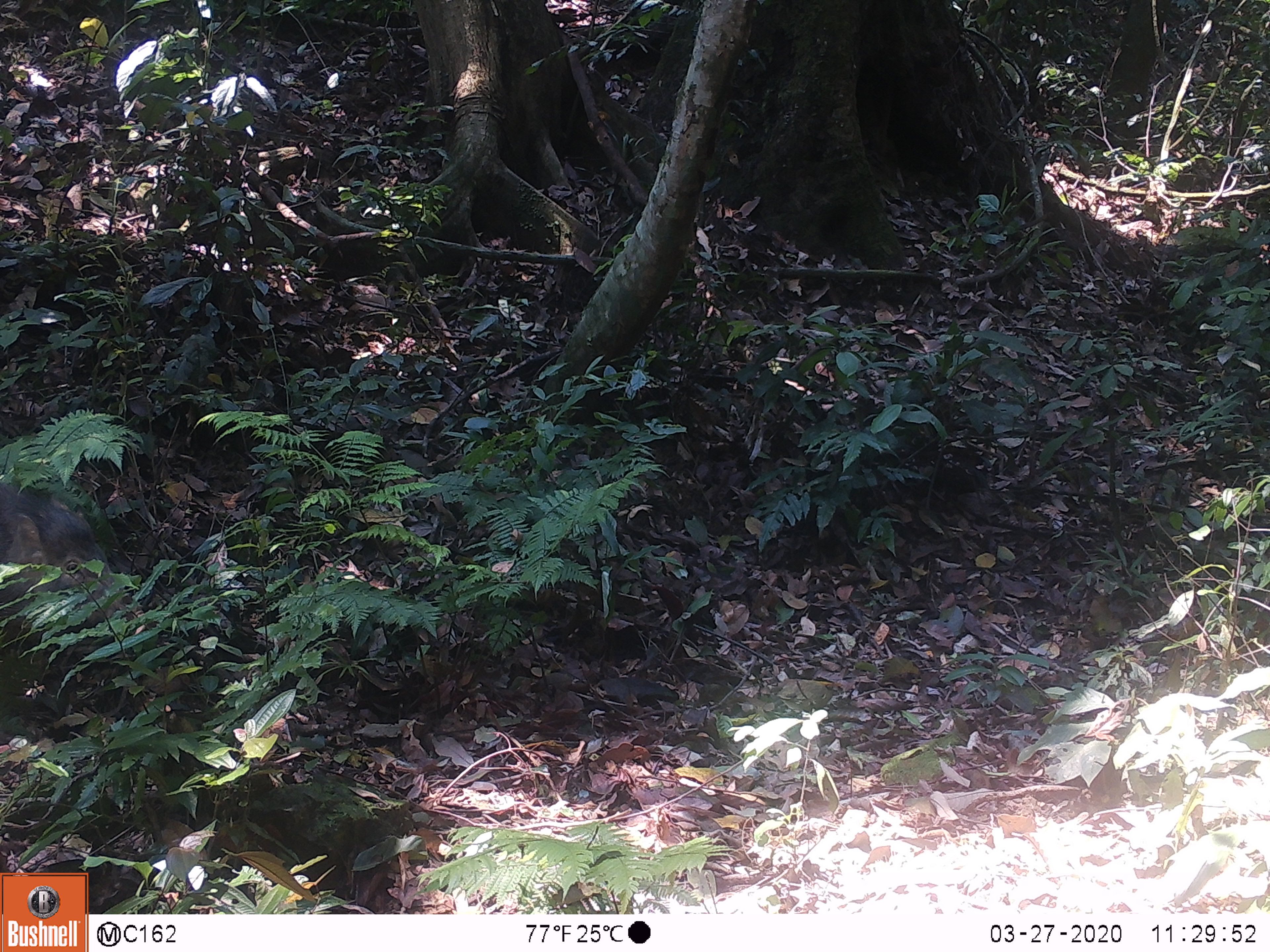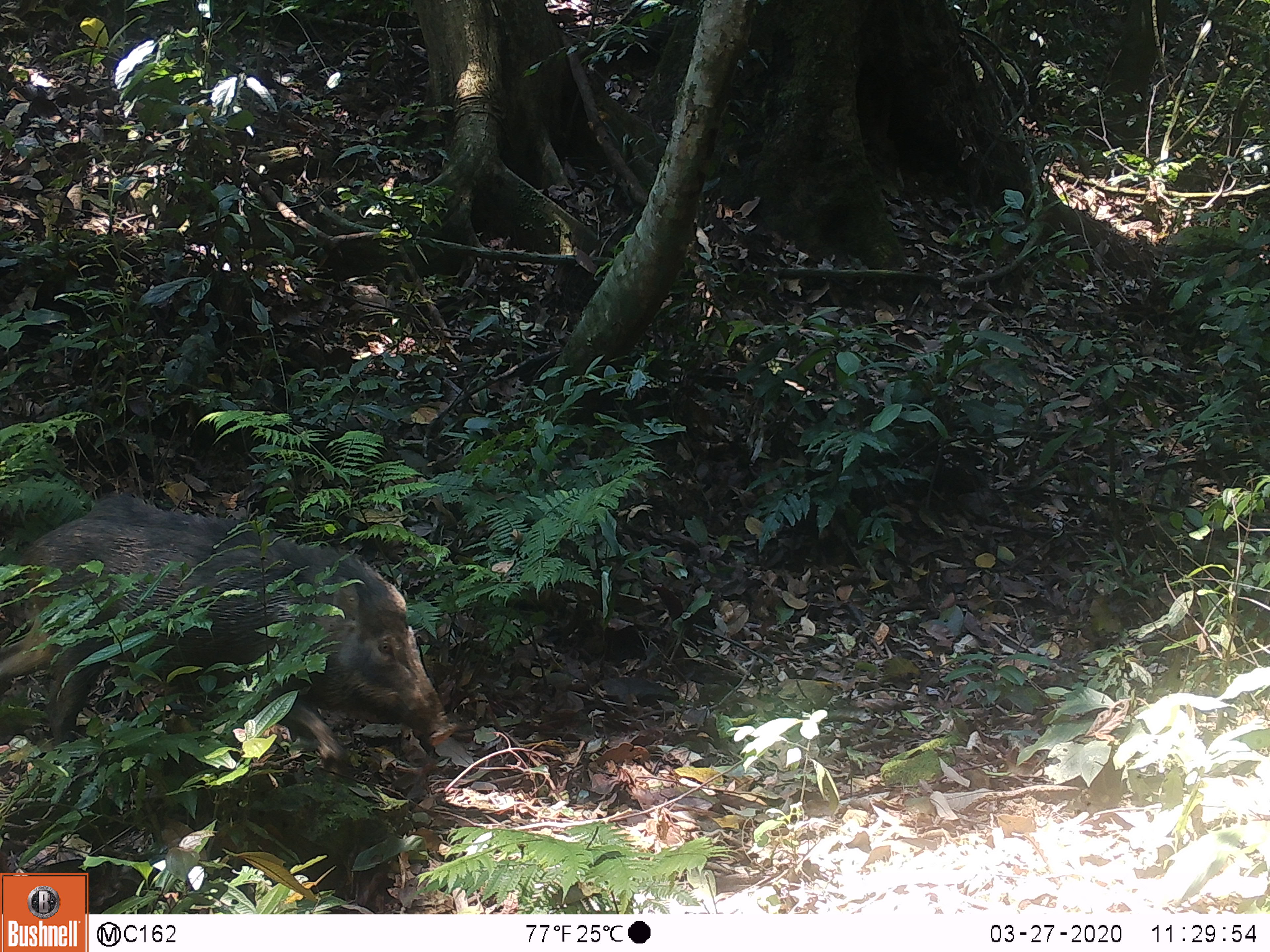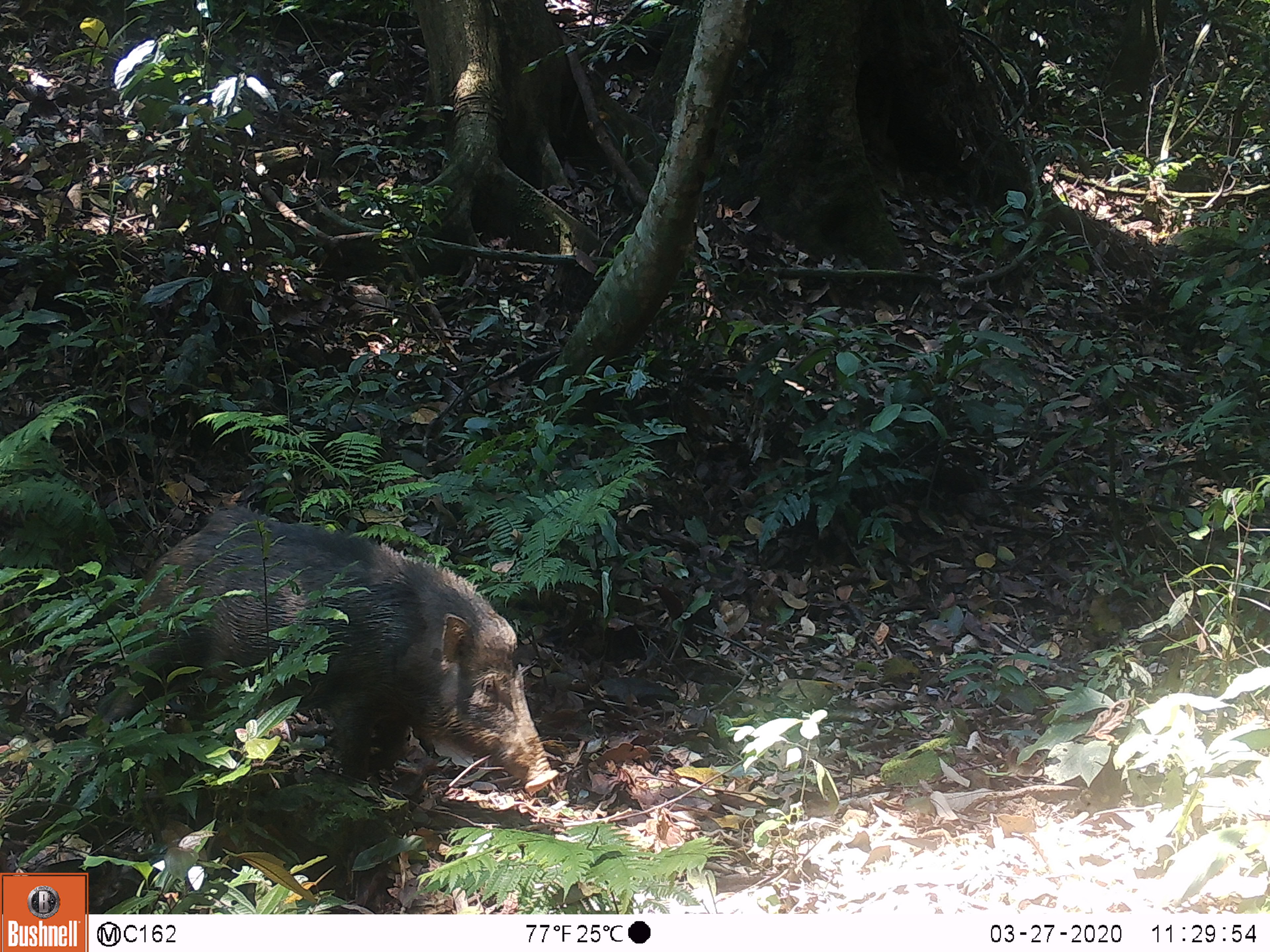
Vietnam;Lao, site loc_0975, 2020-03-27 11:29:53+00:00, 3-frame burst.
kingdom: Animalia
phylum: Chordata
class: Mammalia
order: Artiodactyla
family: Suidae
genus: Sus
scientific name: Sus scrofa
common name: eurasian wild pig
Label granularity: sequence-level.